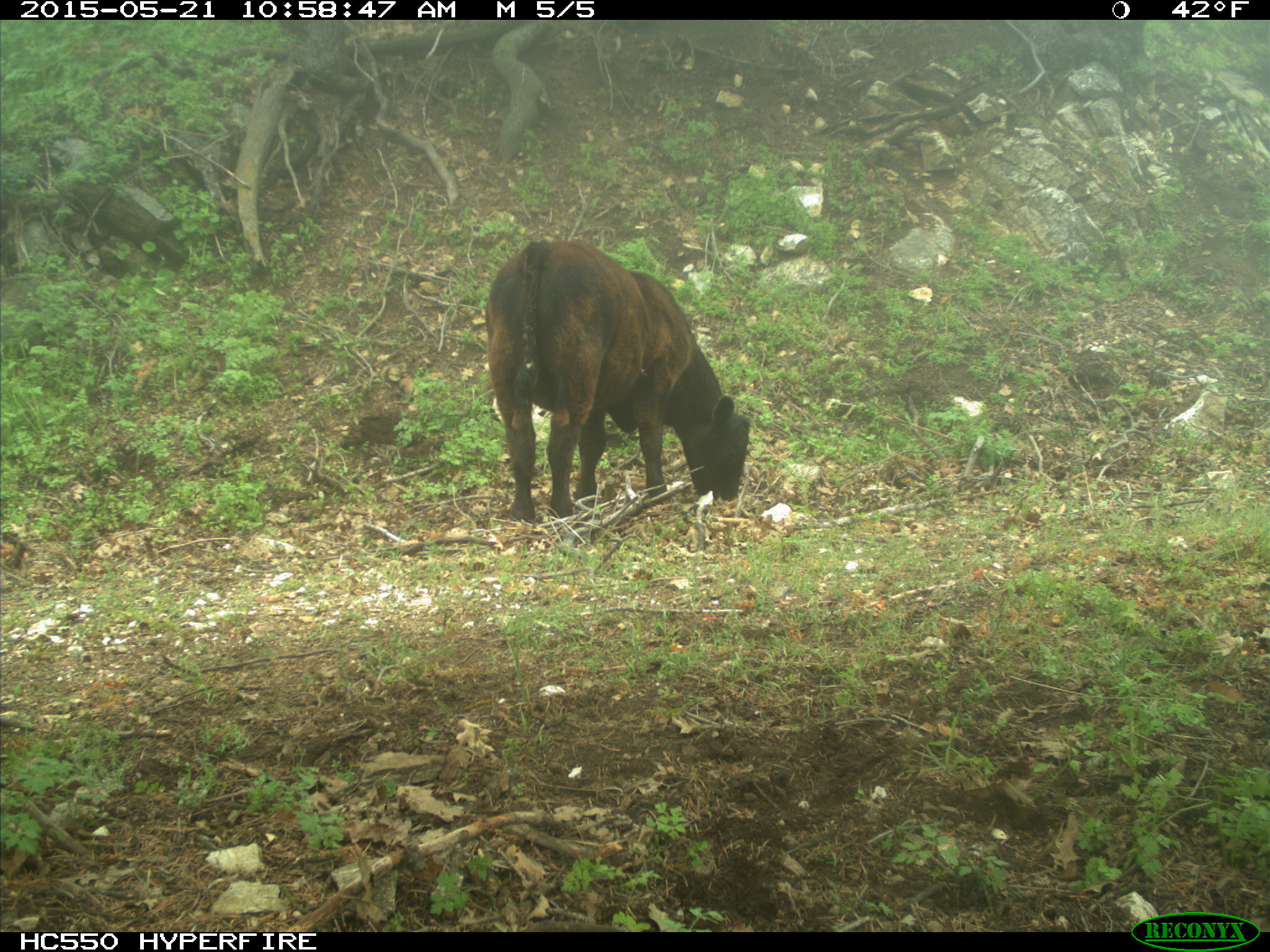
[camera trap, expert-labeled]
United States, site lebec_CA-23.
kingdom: Animalia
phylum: Chordata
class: Mammalia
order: Artiodactyla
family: Bovidae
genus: Bos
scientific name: Bos taurus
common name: domestic cow